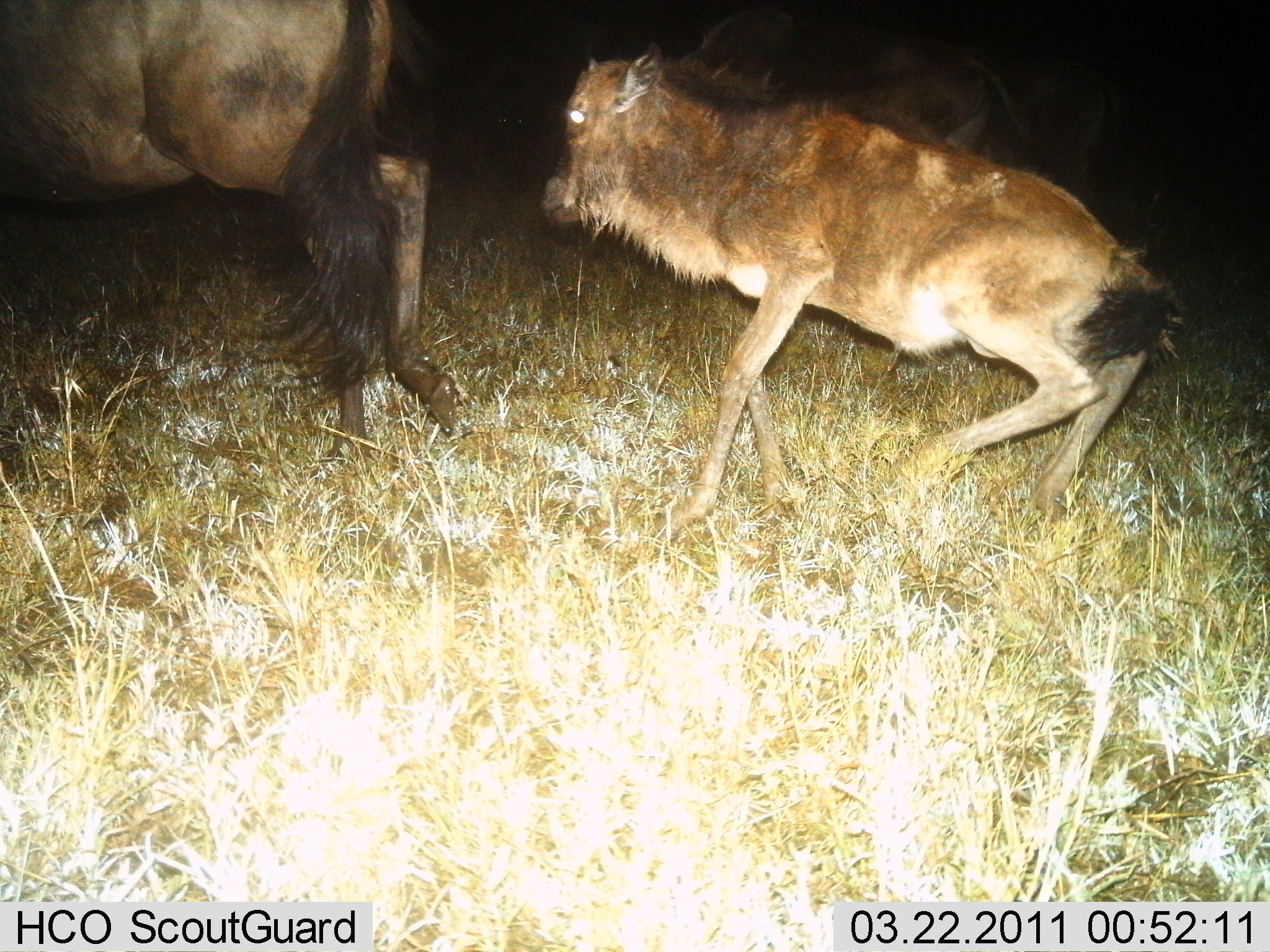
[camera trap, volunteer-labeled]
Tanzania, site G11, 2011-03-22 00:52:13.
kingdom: Animalia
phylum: Chordata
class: Mammalia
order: Artiodactyla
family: Bovidae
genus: Connochaetes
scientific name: Connochaetes taurinus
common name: blue wildebeest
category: wildebeest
Wildebeest (blue wildebeest) (Connochaetes taurinus), count 2. Behavior (volunteer vote fractions): standing 9%, resting 0%, moving 91%, interacting 9%. Young present (vote fraction): 91%. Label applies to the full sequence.